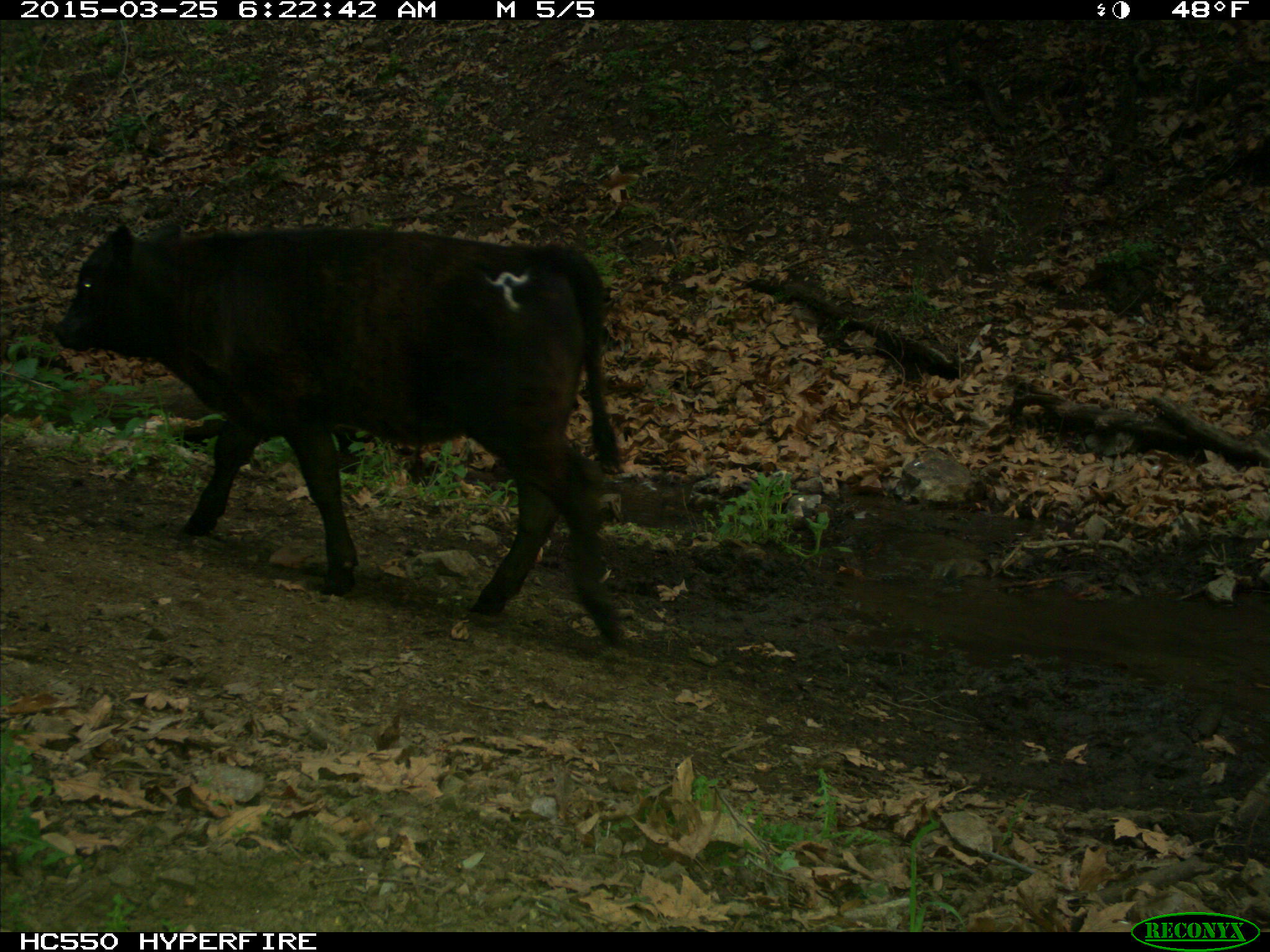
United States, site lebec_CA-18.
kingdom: Animalia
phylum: Chordata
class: Mammalia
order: Artiodactyla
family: Bovidae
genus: Bos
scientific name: Bos taurus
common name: domestic cow